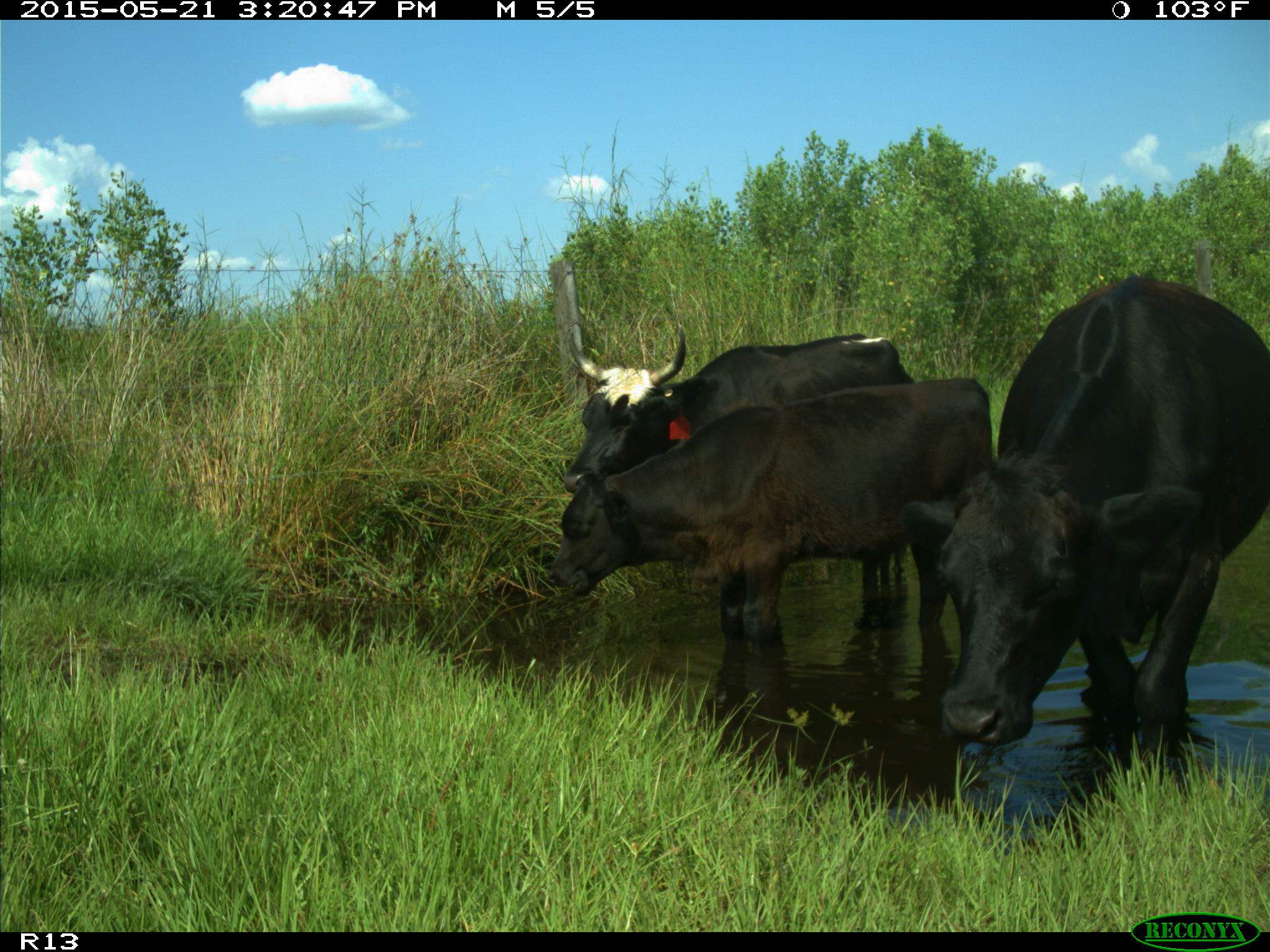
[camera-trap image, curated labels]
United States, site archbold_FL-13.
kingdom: Animalia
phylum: Chordata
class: Mammalia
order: Artiodactyla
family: Bovidae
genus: Bos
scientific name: Bos taurus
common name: domestic cow